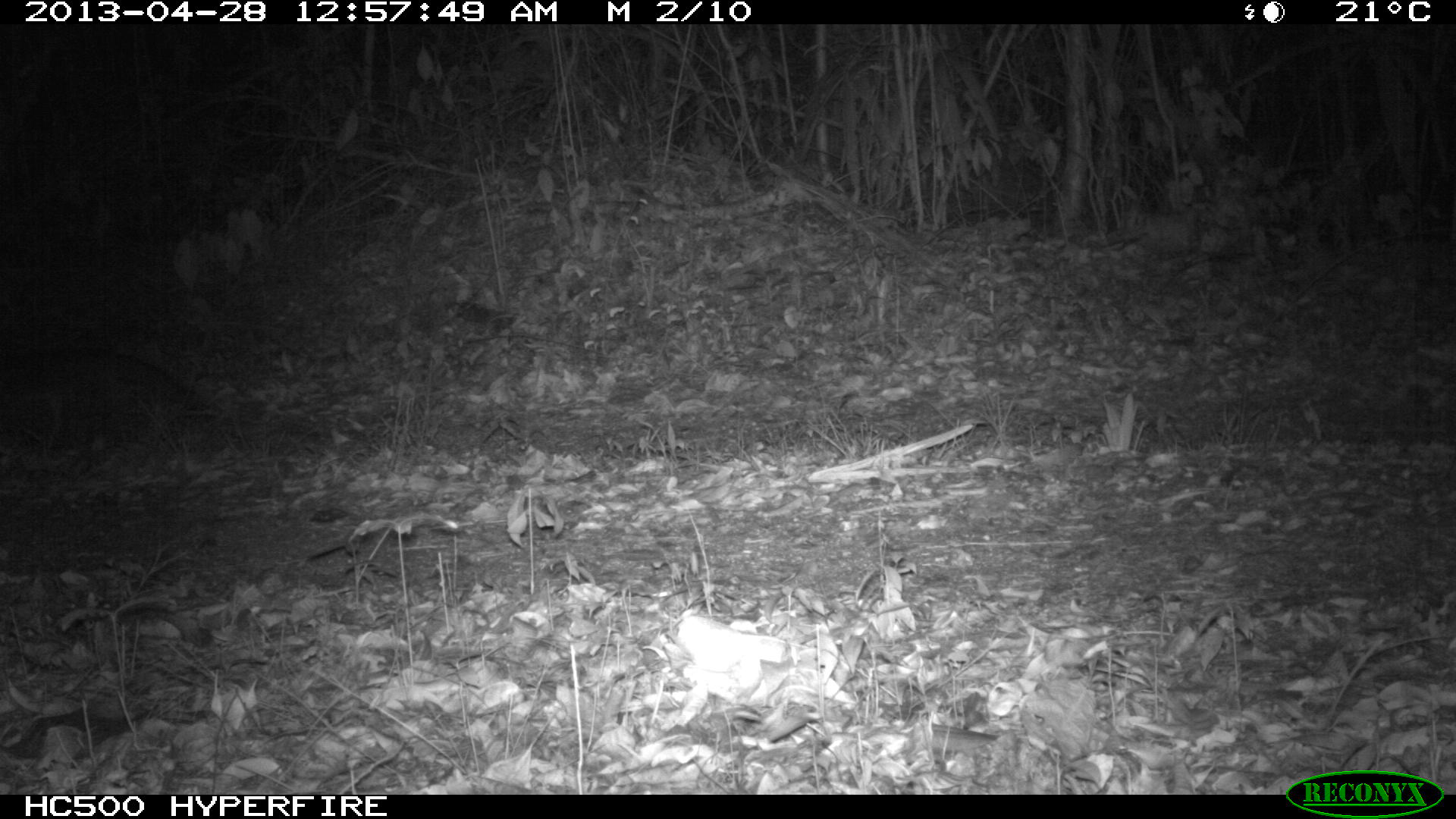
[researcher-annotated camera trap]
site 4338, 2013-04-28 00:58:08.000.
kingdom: Animalia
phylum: Chordata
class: Mammalia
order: Carnivora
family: Canidae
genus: Urocyon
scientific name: Urocyon cinereoargenteus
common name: gray fox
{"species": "Urocyon cinereoargenteus (gray fox)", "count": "1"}